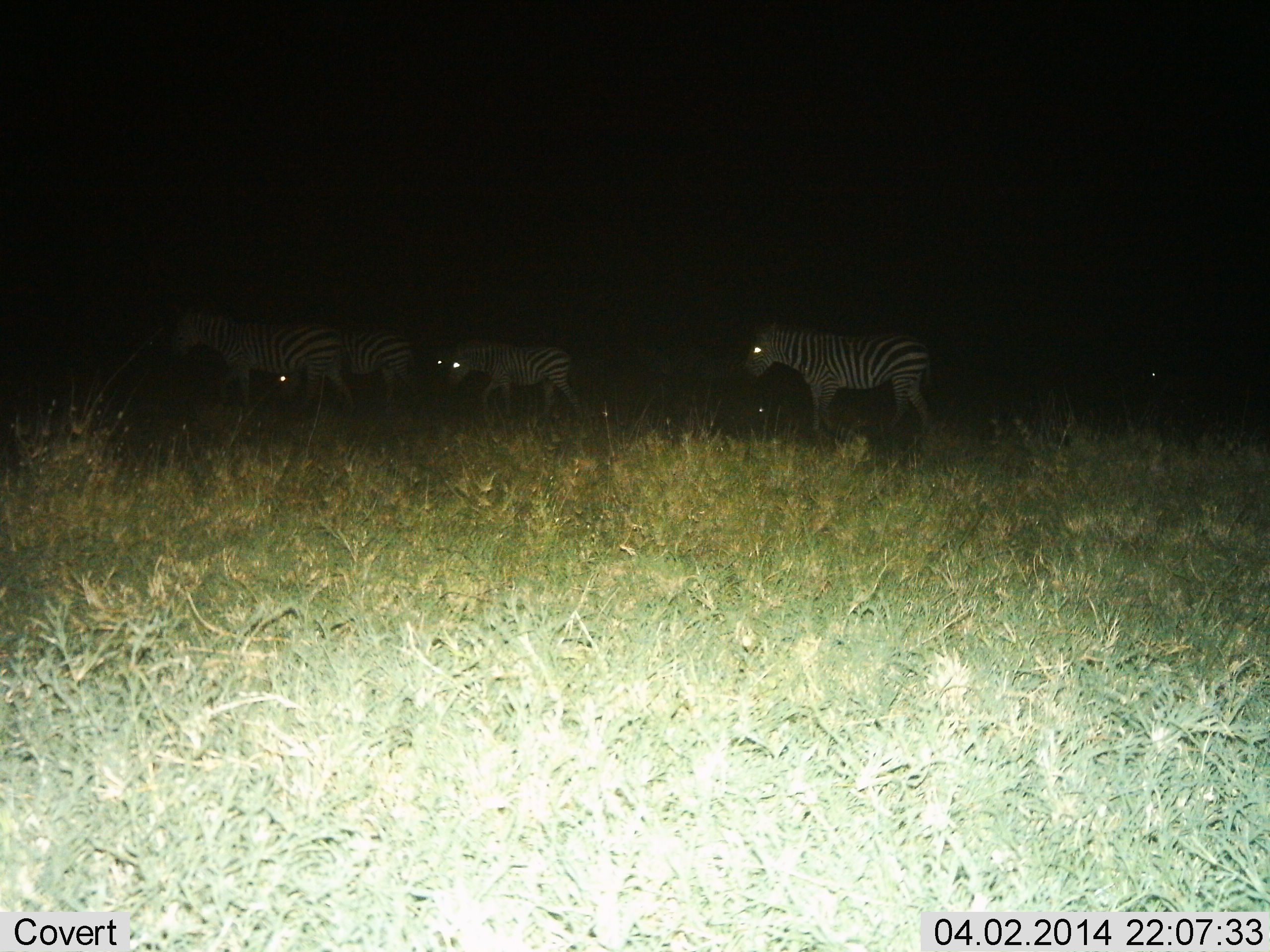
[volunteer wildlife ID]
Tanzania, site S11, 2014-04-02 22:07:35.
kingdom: Animalia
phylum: Chordata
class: Mammalia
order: Perissodactyla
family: Equidae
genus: Equus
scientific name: Equus quagga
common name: plains zebra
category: zebra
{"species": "zebra (plains zebra) (Equus quagga)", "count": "5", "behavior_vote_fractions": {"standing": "60%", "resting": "0%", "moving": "60%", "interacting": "0%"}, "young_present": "10%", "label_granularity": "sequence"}